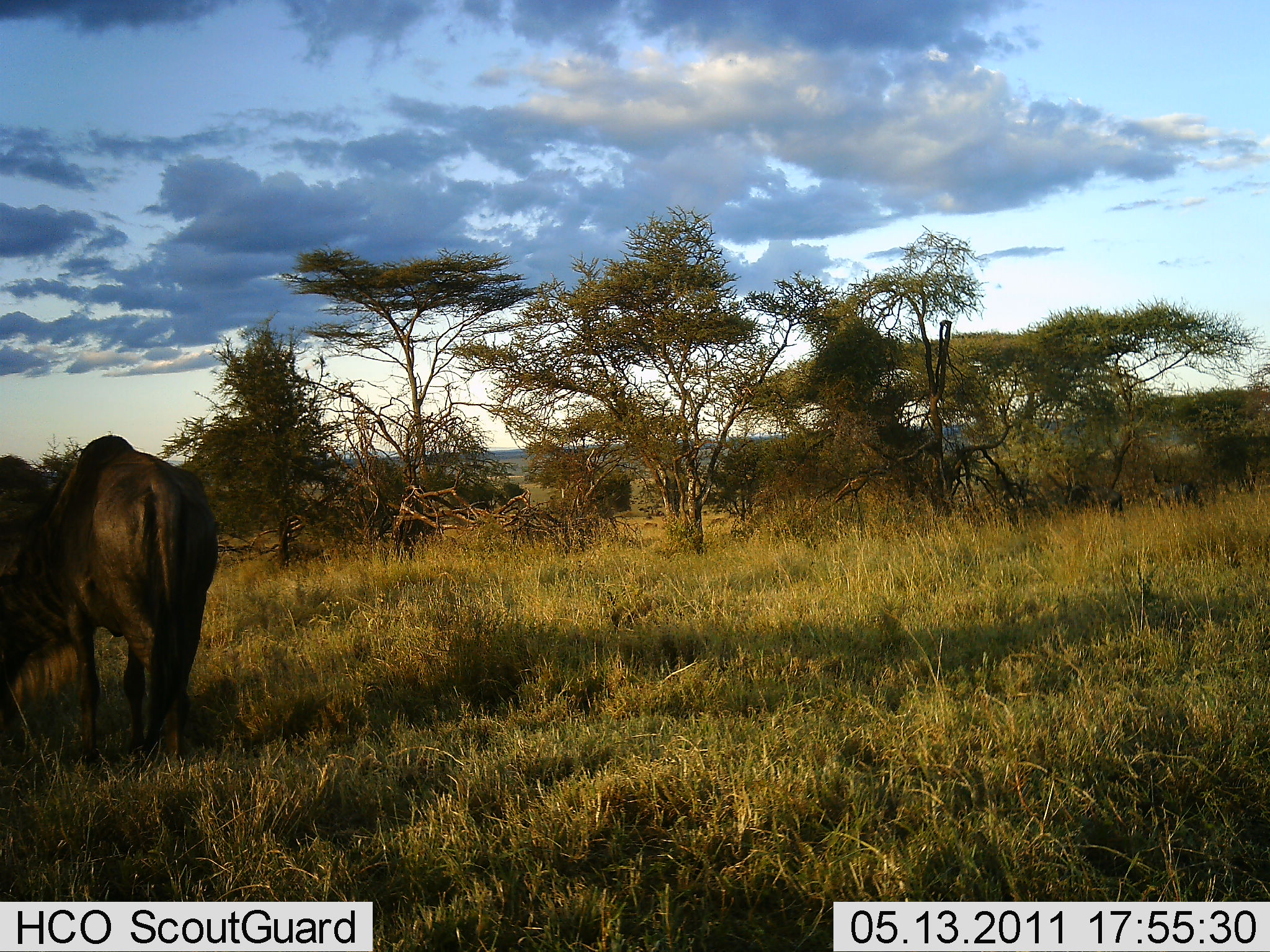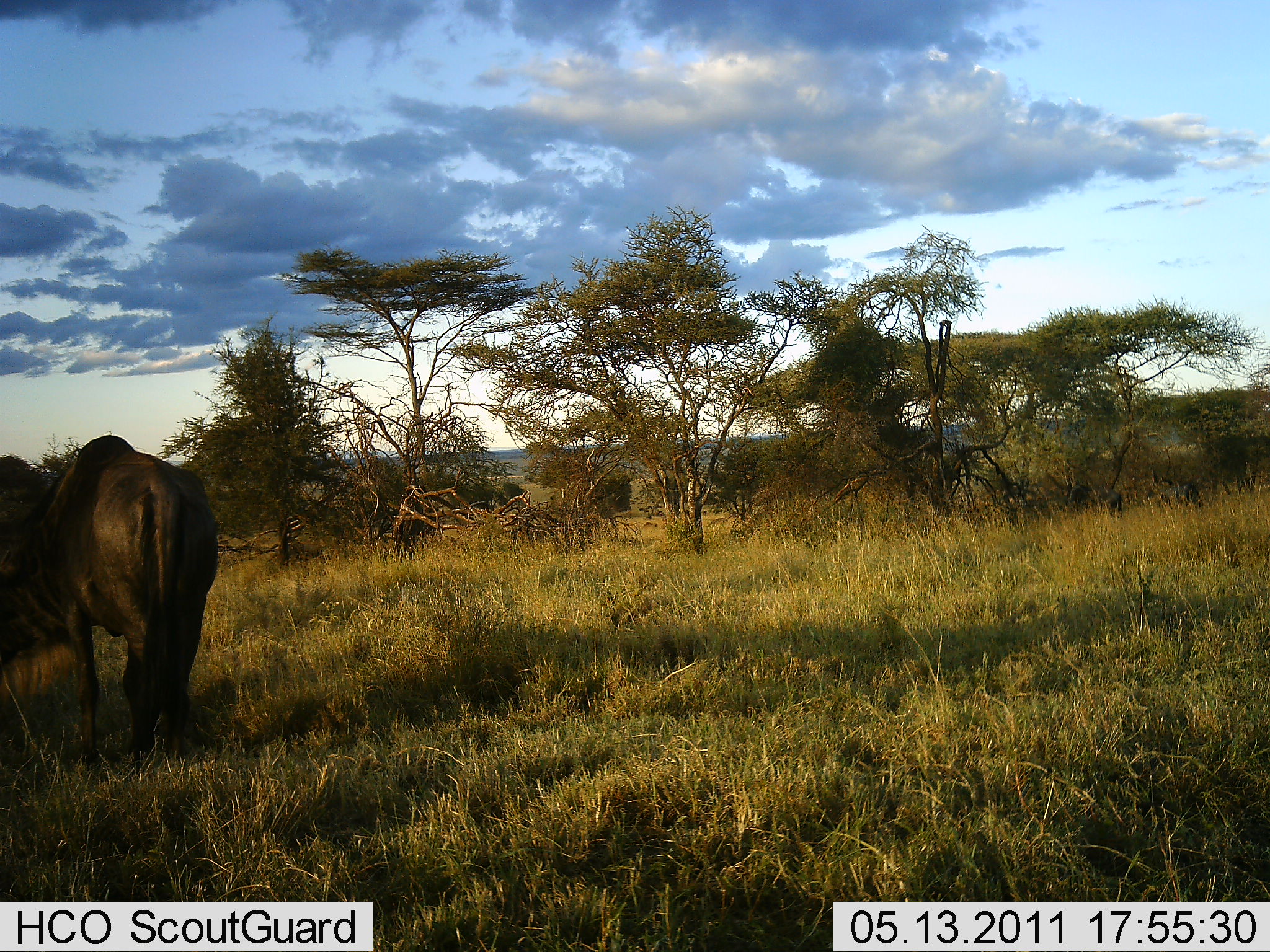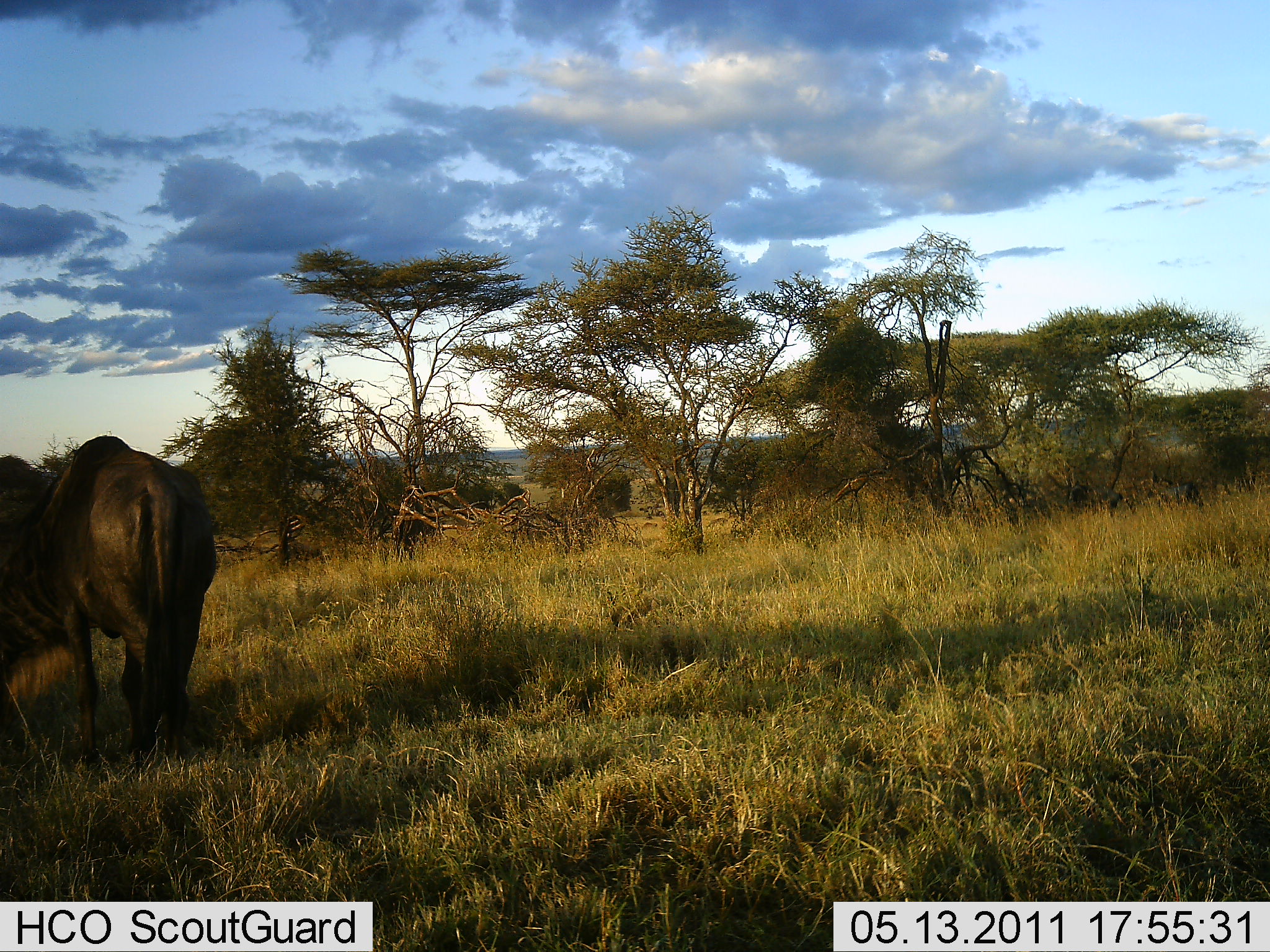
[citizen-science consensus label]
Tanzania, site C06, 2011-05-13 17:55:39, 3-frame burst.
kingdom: Animalia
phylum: Chordata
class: Mammalia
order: Artiodactyla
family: Bovidae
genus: Connochaetes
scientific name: Connochaetes taurinus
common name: blue wildebeest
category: wildebeest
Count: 1.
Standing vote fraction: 60%.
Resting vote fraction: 0%.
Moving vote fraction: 10%.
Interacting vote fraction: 0%.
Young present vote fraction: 0%.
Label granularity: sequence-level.